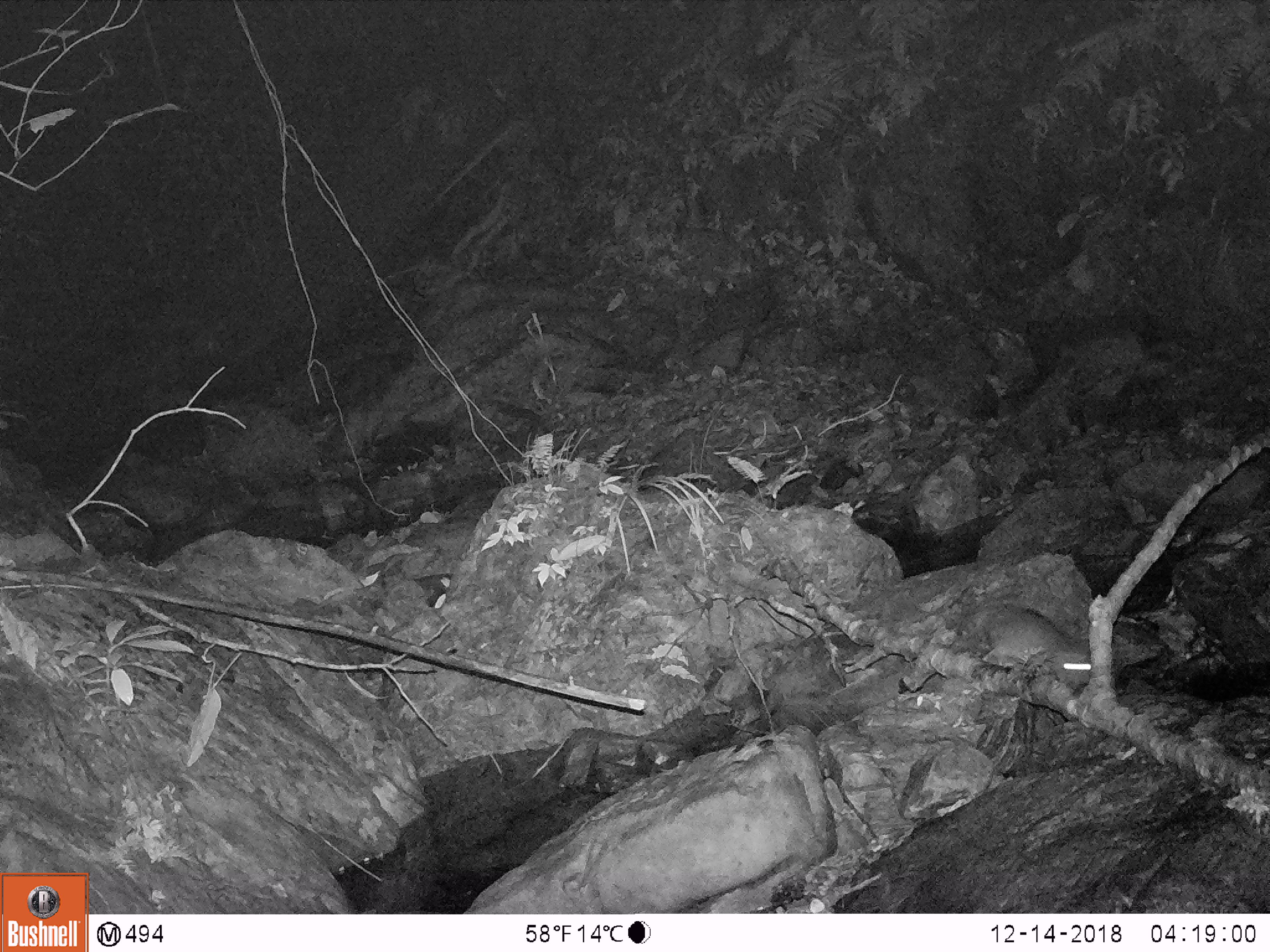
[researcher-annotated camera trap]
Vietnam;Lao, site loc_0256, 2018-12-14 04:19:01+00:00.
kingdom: Animalia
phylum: Chordata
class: Mammalia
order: Rodentia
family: Muridae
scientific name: Muridae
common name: old-world mice and rats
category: unidentified murid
Unidentified murid (old-world mice and rats) (Muridae). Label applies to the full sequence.